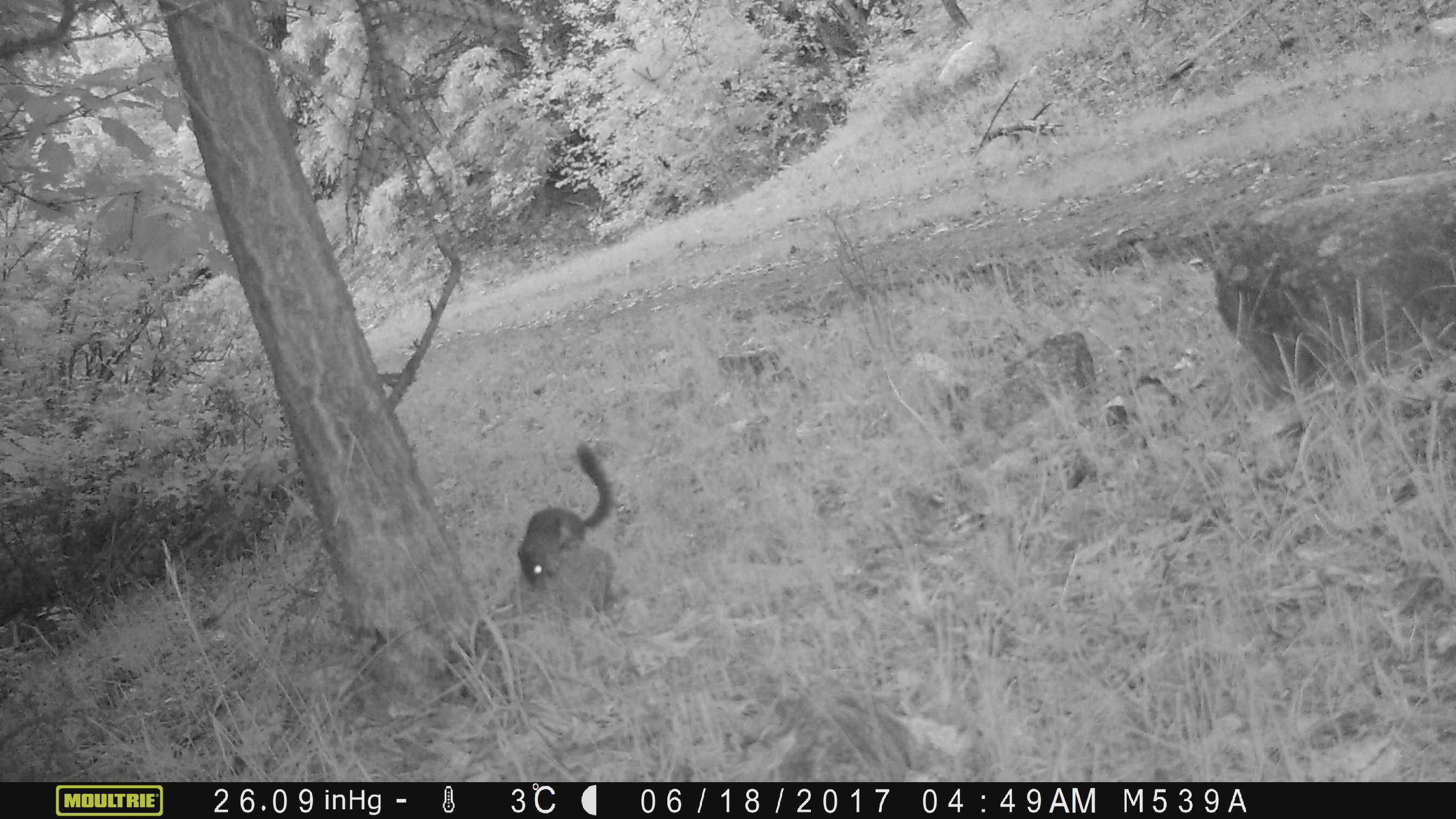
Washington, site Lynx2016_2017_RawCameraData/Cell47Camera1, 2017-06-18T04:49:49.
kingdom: Animalia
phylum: Chordata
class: Mammalia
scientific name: Mammalia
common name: small mammal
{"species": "small mammal (Mammalia)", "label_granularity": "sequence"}